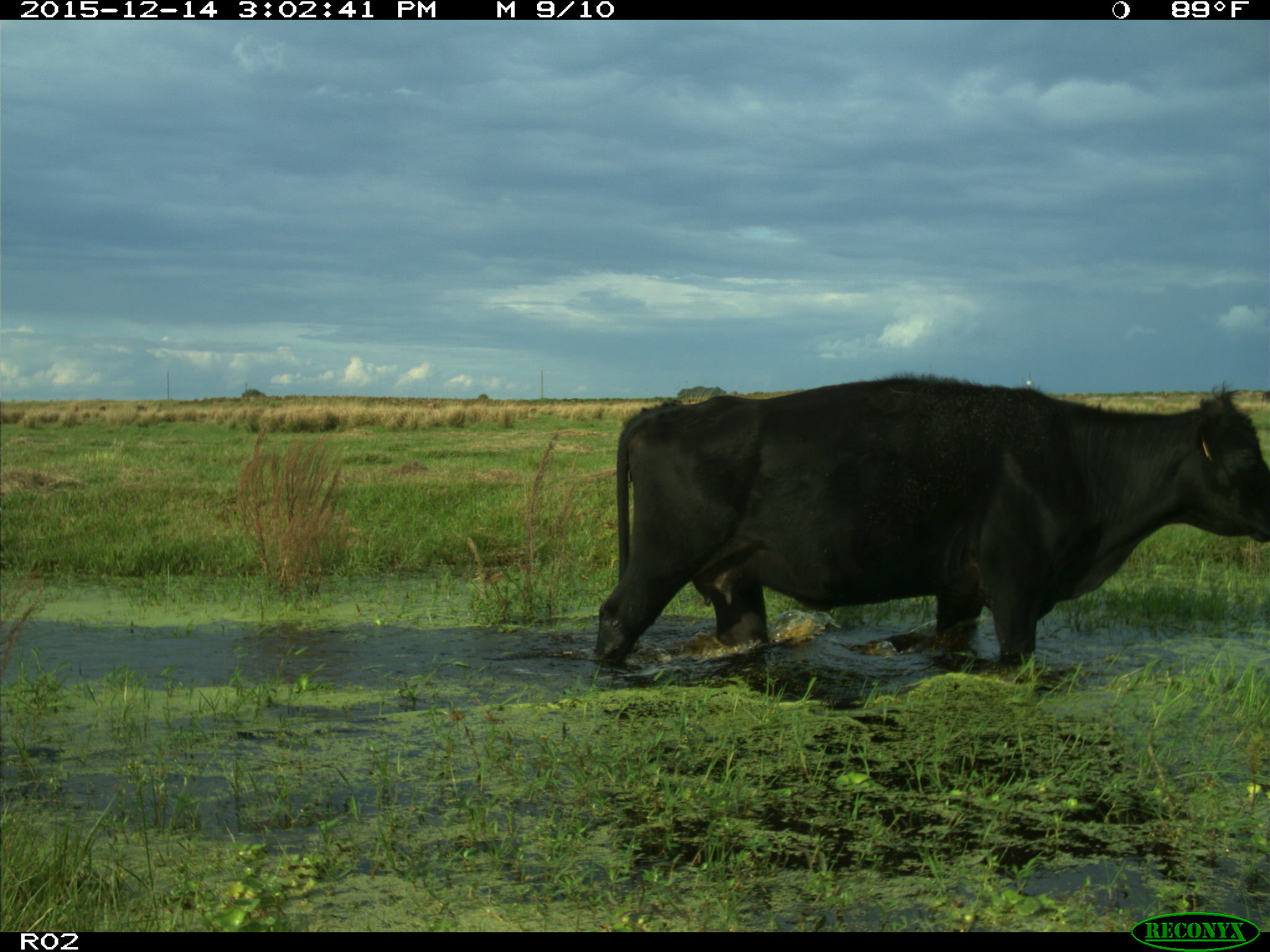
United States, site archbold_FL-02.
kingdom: Animalia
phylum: Chordata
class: Mammalia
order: Artiodactyla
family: Bovidae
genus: Bos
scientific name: Bos taurus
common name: domestic cow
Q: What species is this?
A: Bos taurus (domestic cow).